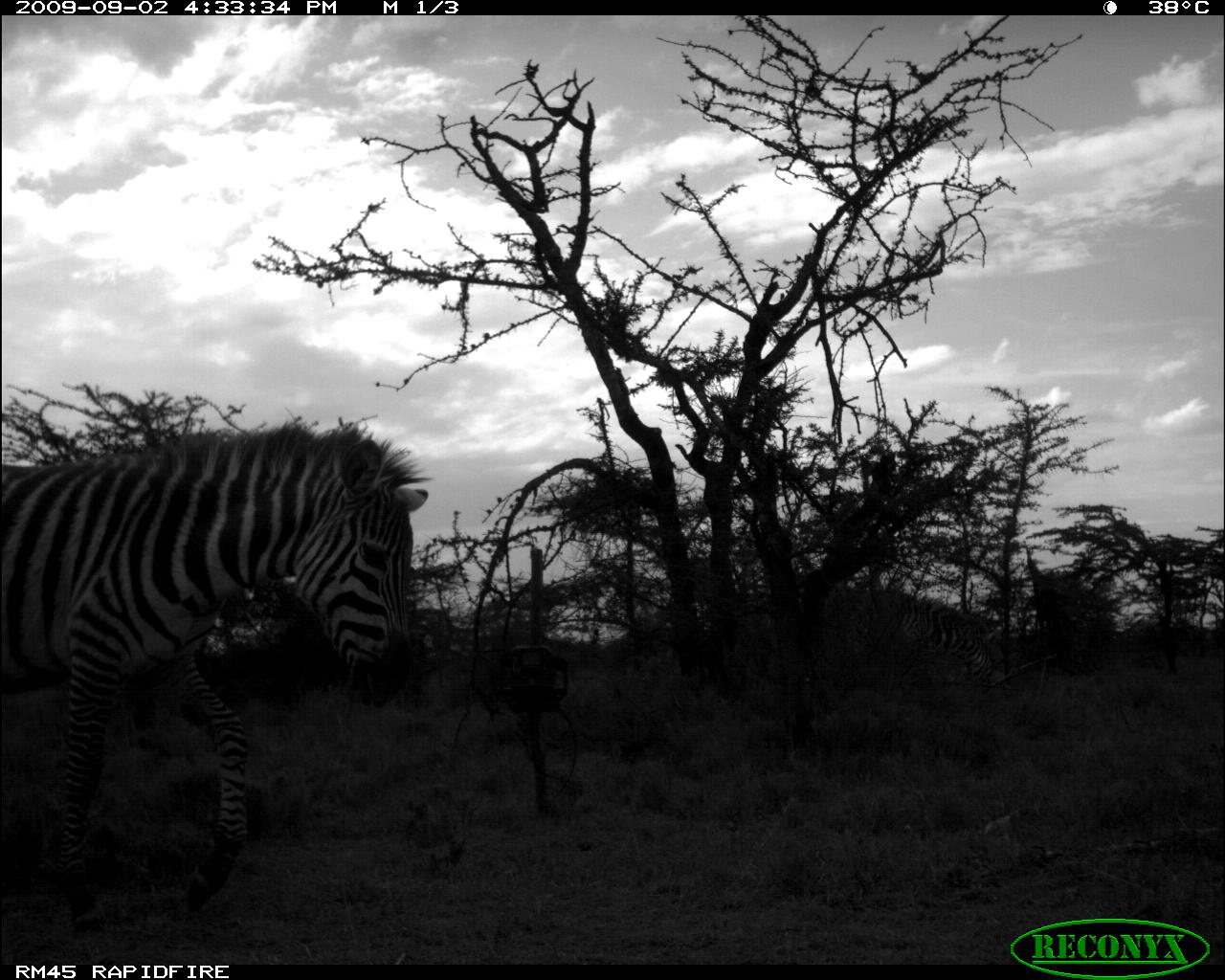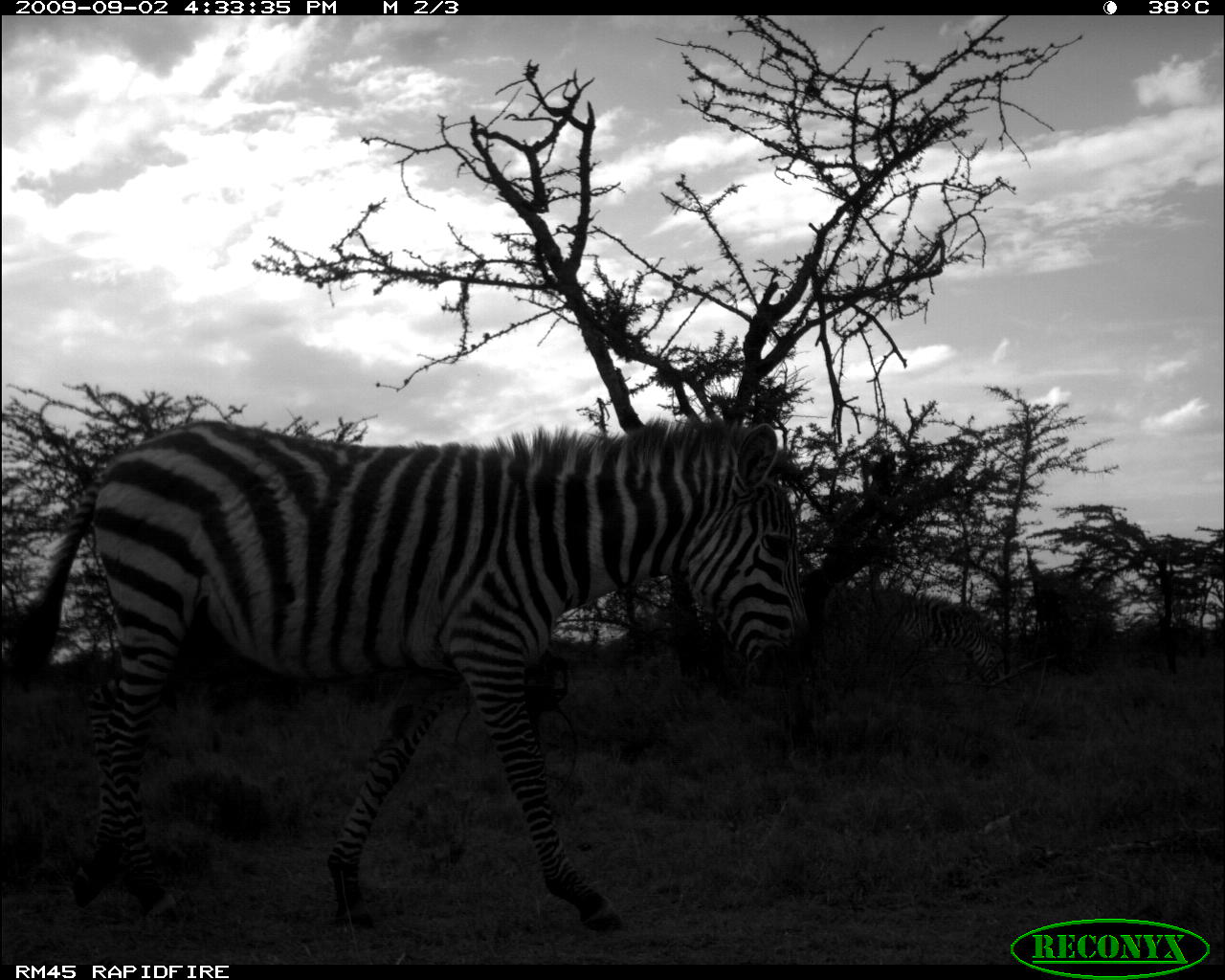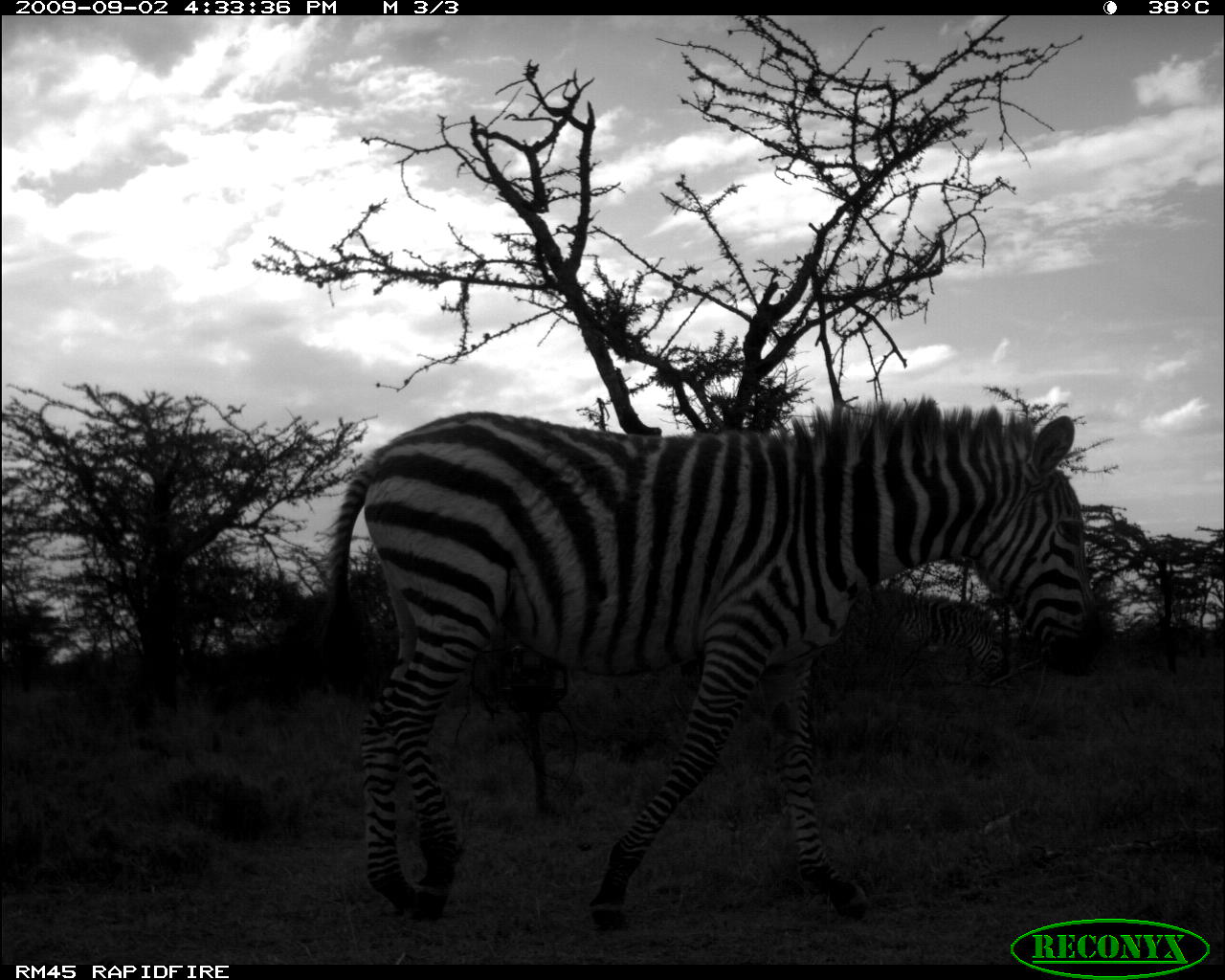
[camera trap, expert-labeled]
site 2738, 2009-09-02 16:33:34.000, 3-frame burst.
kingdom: Animalia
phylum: Chordata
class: Mammalia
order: Perissodactyla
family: Equidae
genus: Equus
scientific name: Equus quagga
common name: plains zebra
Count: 2.